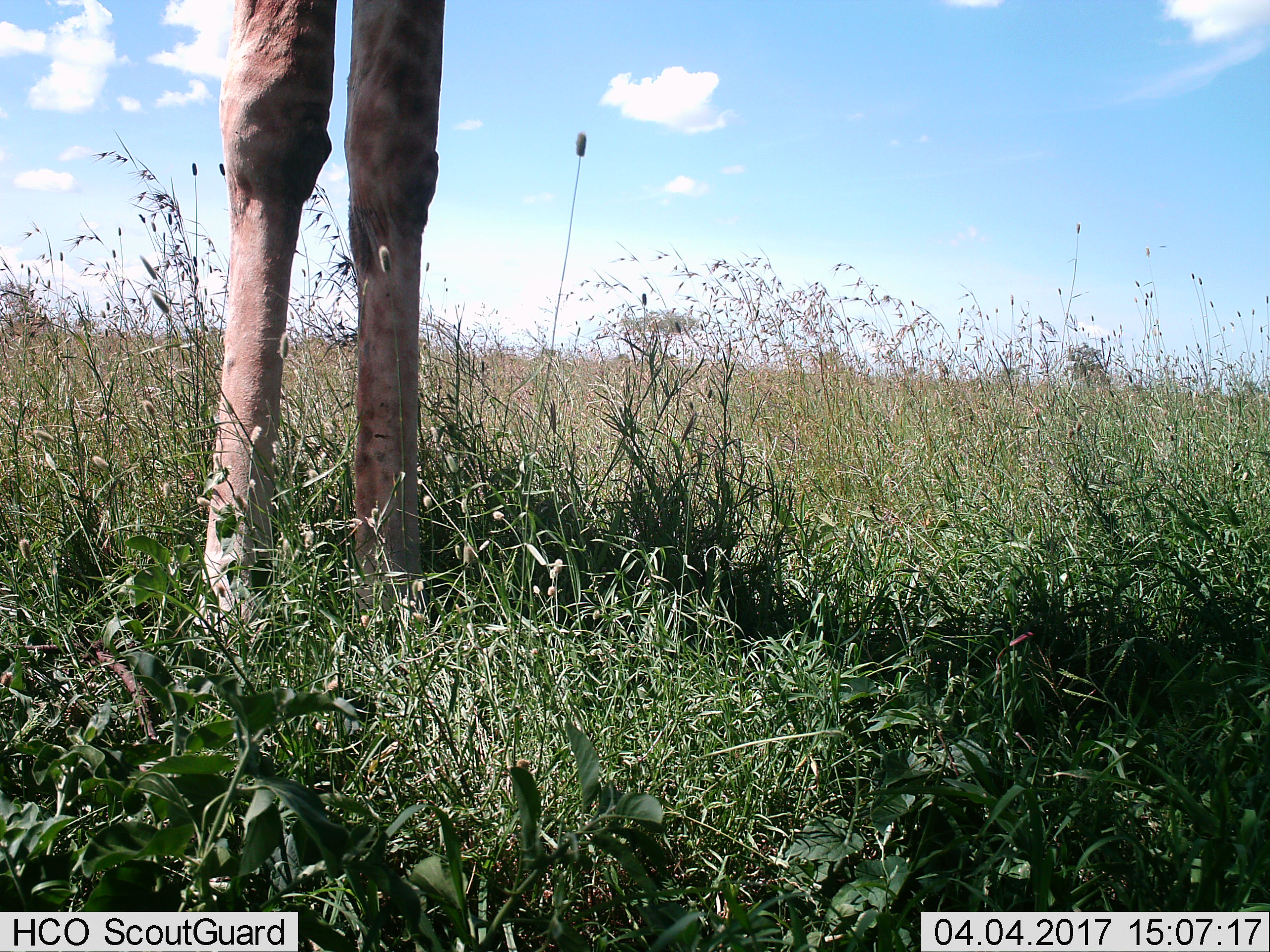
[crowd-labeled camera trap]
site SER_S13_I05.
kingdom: Animalia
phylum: Chordata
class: Mammalia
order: Artiodactyla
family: Giraffidae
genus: Giraffa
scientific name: Giraffa camelopardalis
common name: giraffe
Giraffe (Giraffa camelopardalis), count 1. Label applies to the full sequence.